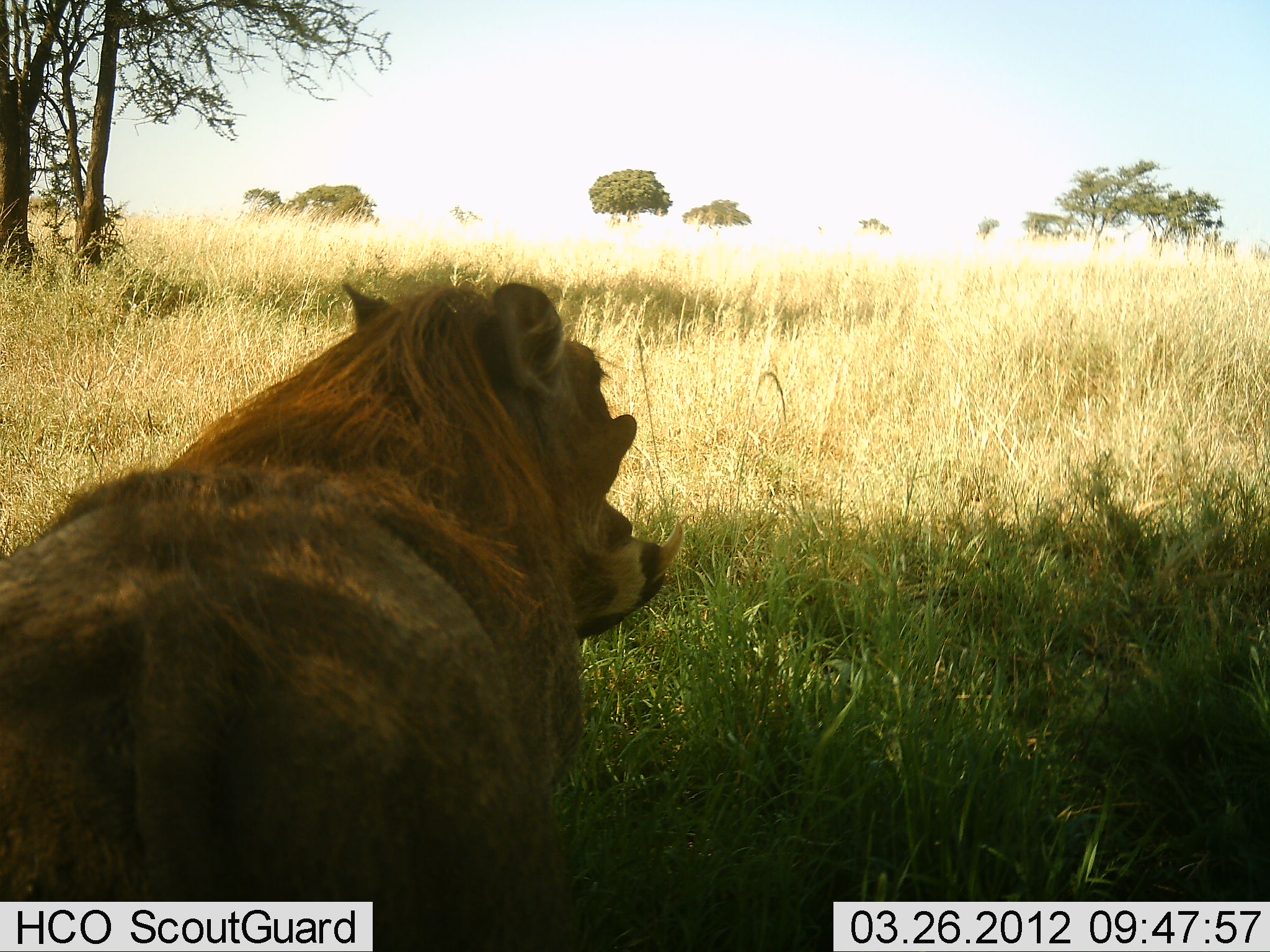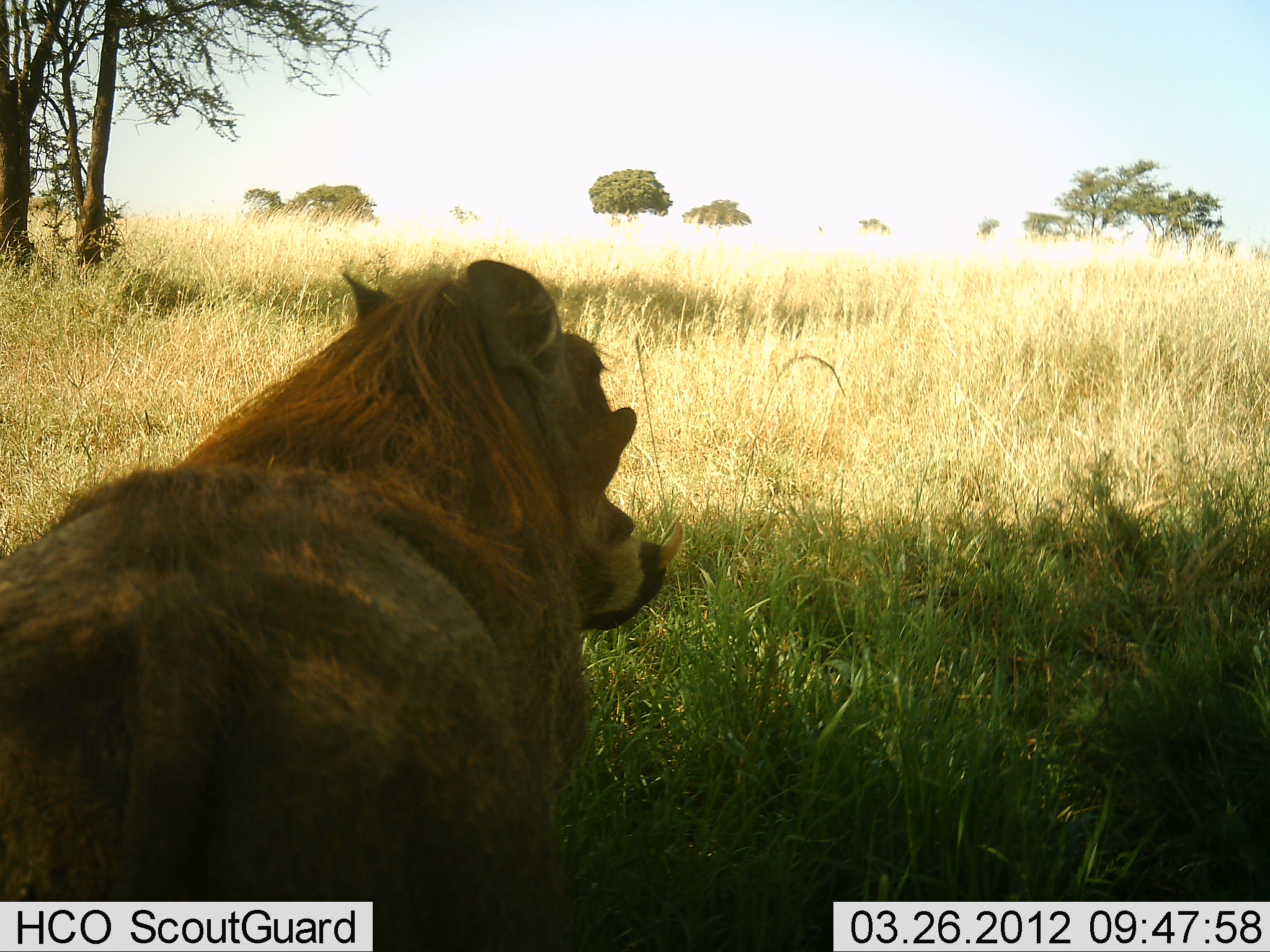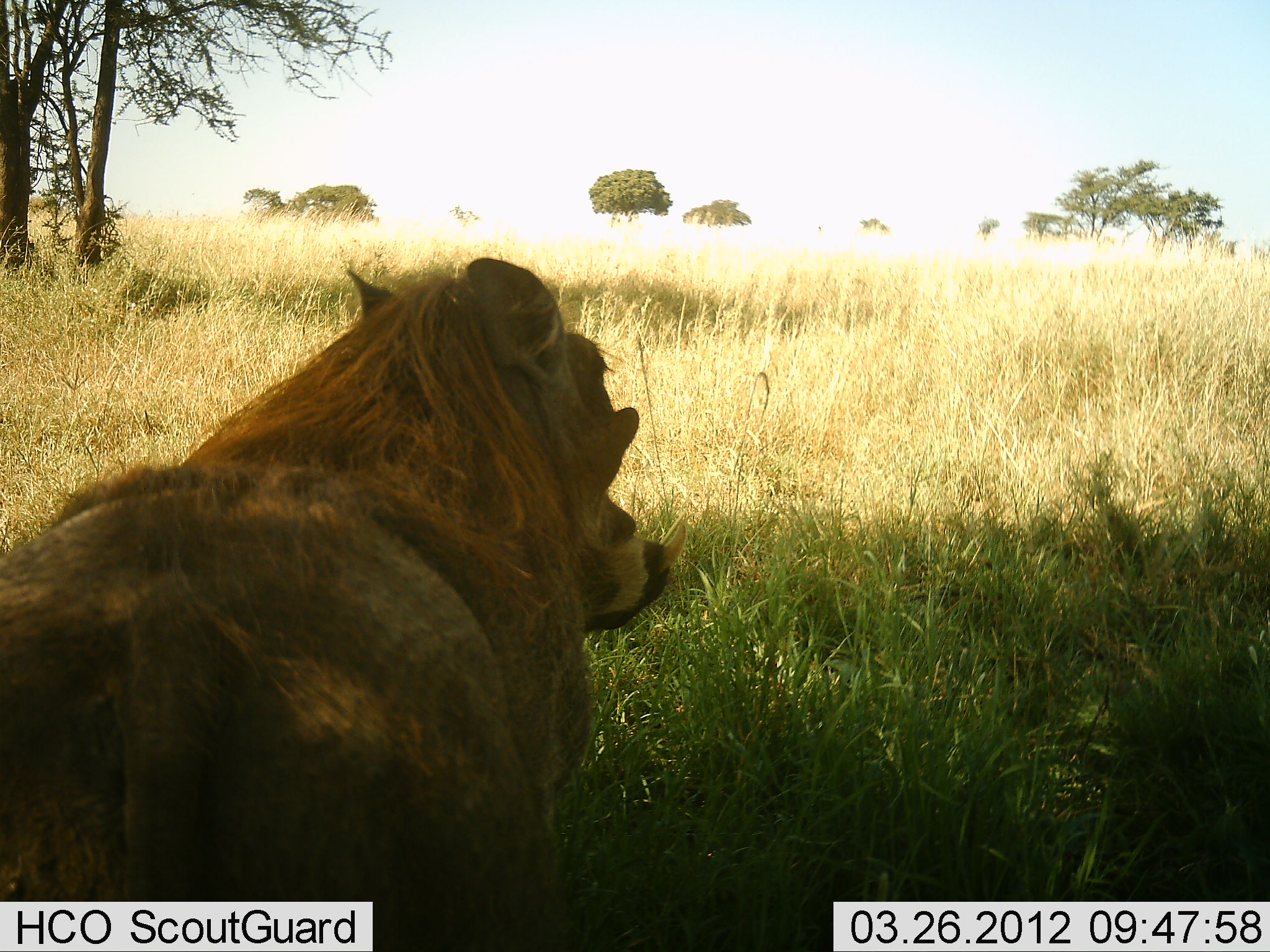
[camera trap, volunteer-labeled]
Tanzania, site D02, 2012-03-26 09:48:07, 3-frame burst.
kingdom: Animalia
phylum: Chordata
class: Mammalia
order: Artiodactyla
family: Suidae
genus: Phacochoerus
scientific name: Phacochoerus africanus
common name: warthog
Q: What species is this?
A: Warthog (Phacochoerus africanus).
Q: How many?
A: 1.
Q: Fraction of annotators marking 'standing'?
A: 62%.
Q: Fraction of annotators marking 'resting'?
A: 33%.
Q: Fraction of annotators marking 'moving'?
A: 4%.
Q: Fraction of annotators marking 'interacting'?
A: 0%.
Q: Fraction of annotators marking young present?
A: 0%.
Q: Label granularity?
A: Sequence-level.